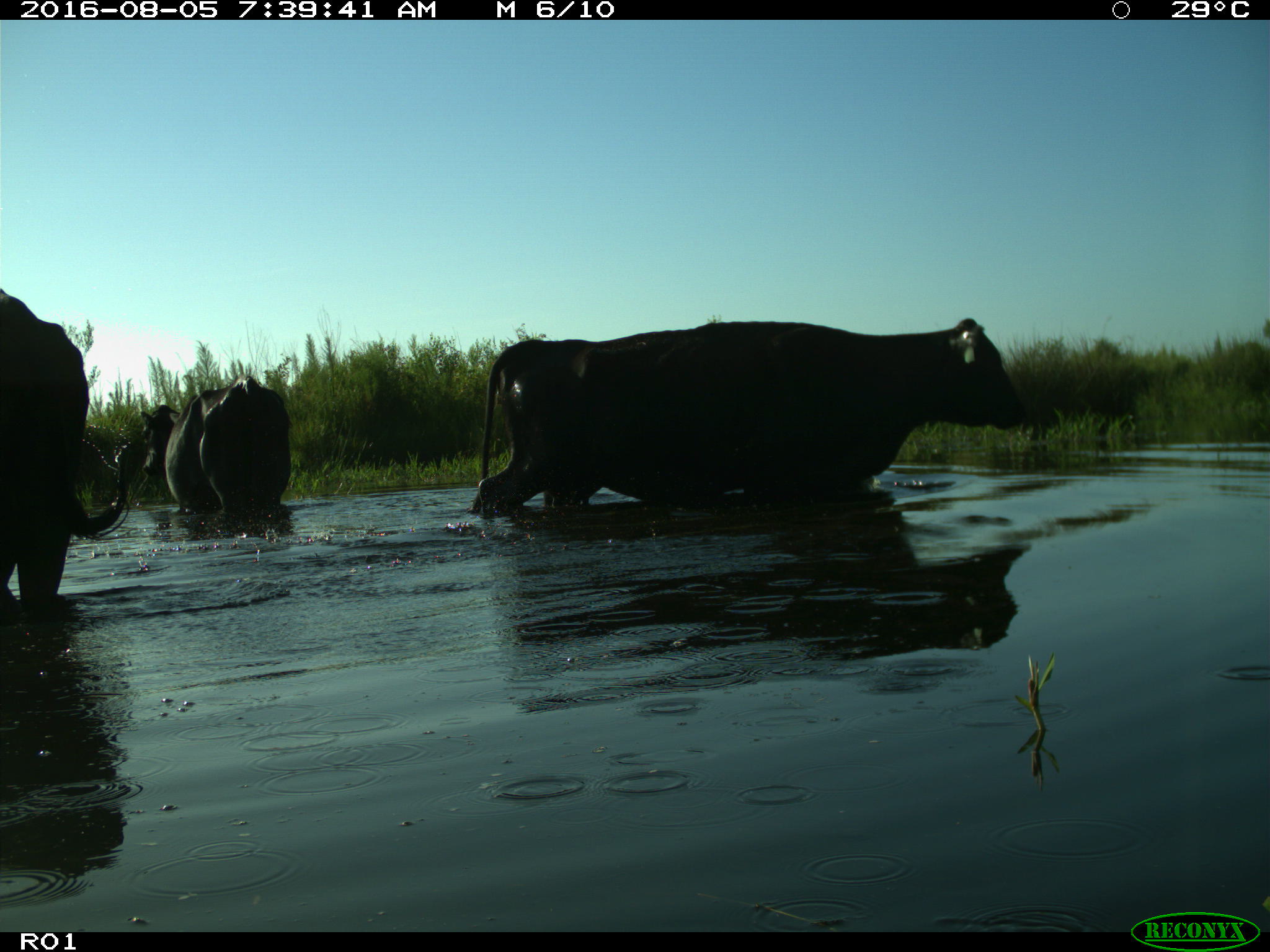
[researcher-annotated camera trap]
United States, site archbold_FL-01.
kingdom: Animalia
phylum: Chordata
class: Mammalia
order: Artiodactyla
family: Bovidae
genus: Bos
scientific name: Bos taurus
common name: domestic cow